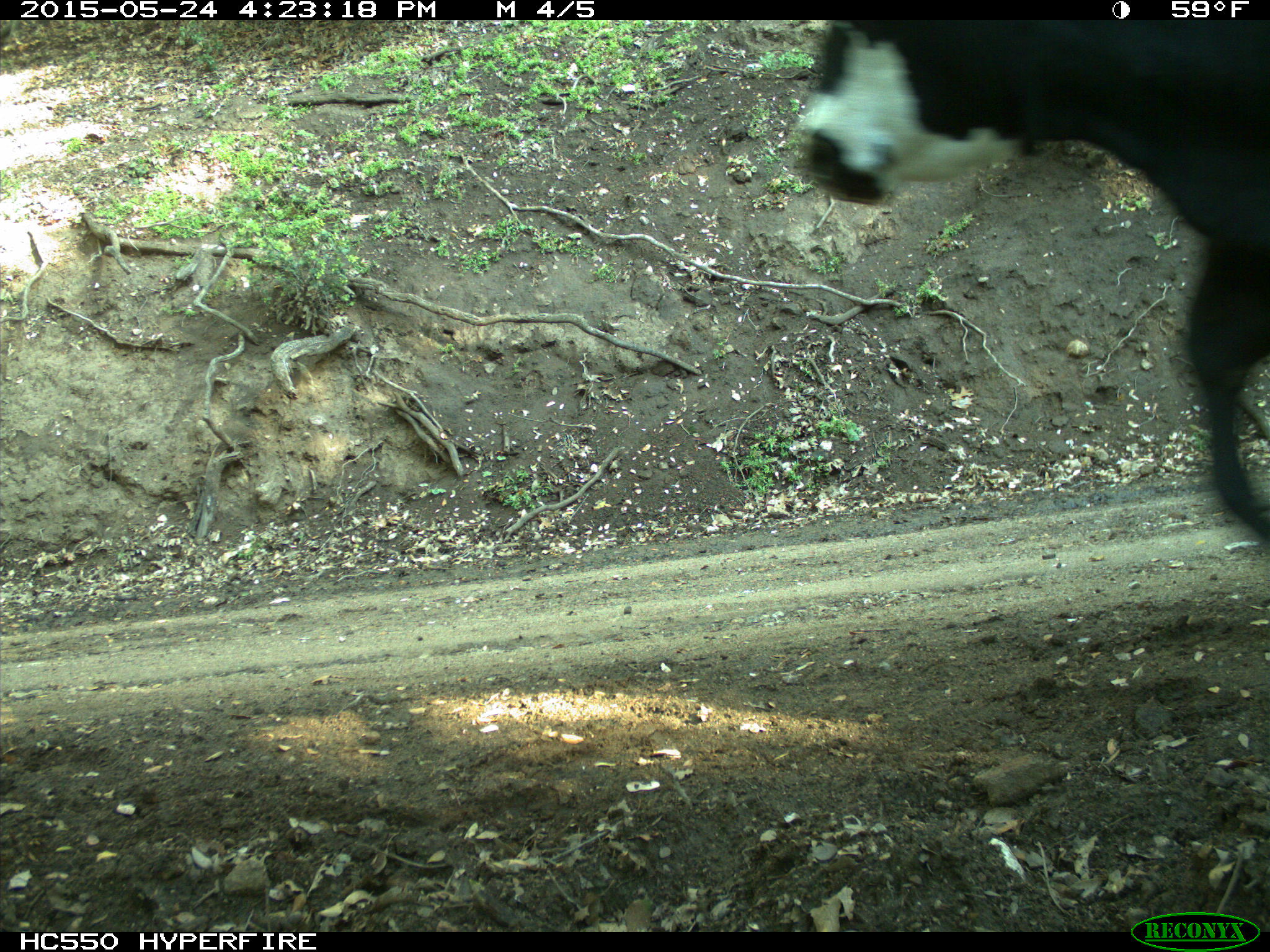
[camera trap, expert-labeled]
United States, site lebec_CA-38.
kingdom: Animalia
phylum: Chordata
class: Mammalia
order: Artiodactyla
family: Bovidae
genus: Bos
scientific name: Bos taurus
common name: domestic cow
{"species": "Bos taurus (domestic cow)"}